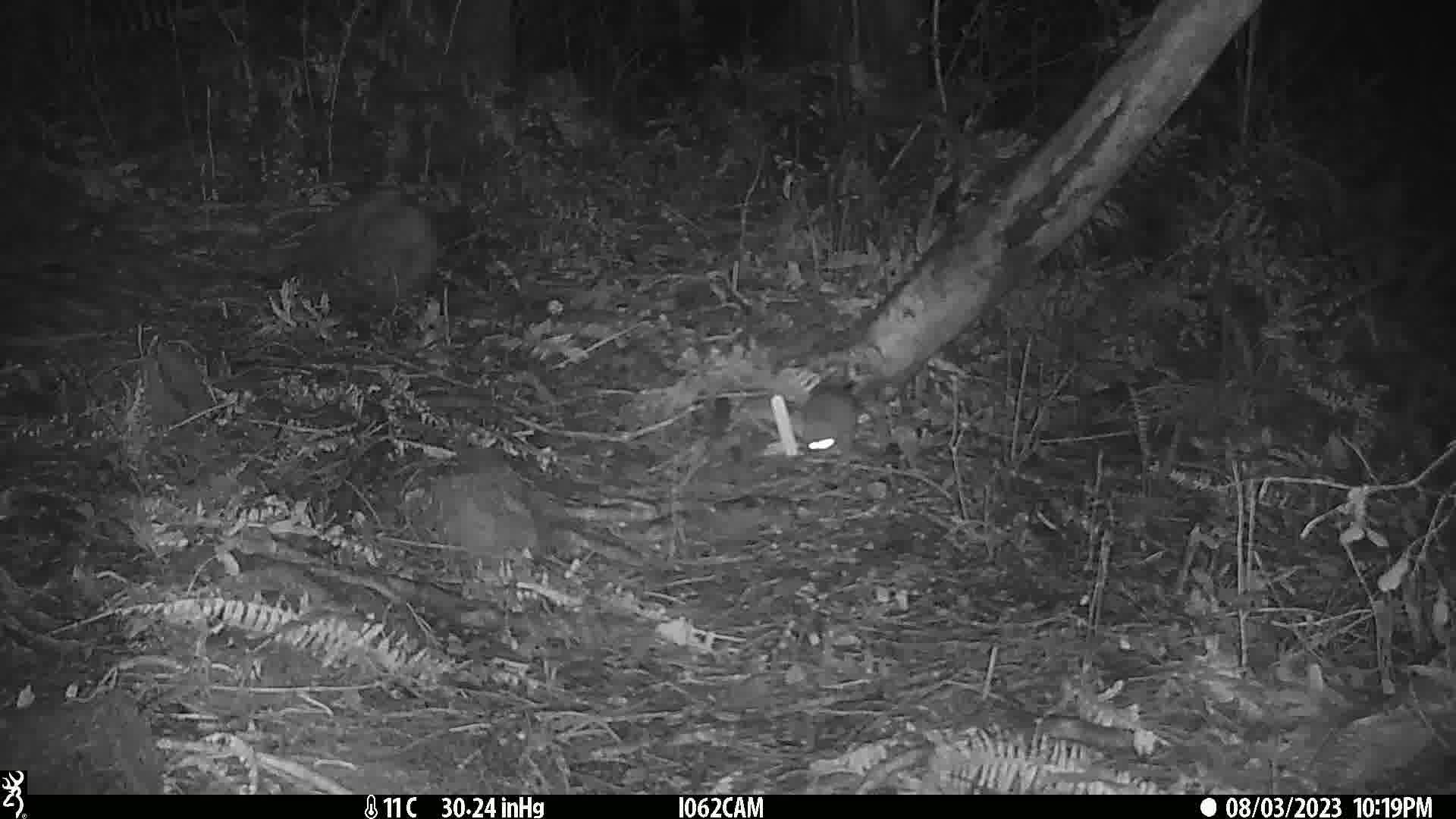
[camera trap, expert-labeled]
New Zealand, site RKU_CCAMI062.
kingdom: Animalia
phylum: Chordata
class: Mammalia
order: Rodentia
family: Muridae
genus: Rattus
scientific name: Rattus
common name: rat